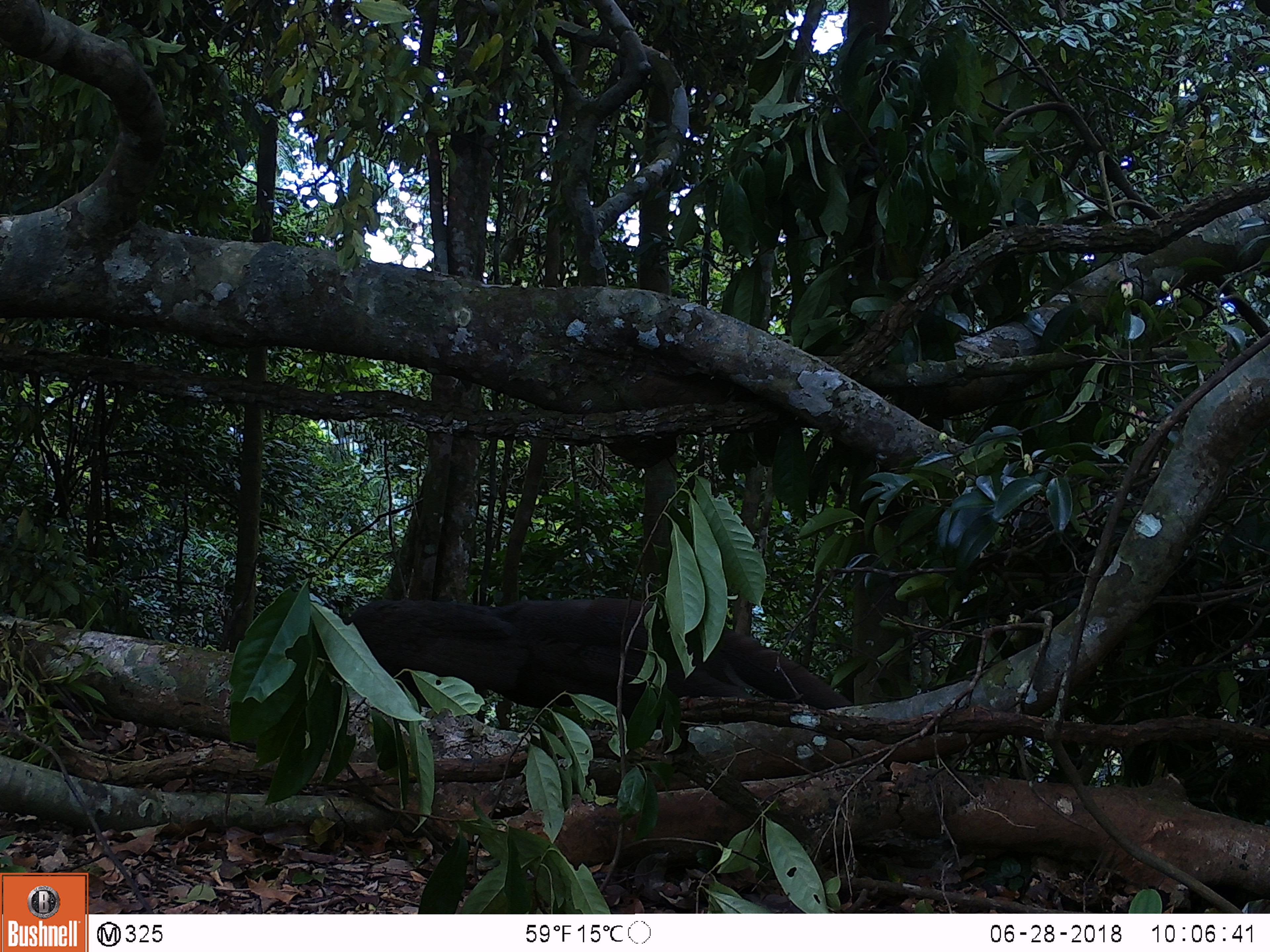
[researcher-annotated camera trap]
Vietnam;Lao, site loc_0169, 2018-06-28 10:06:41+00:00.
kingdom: Animalia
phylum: Chordata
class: Aves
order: Galliformes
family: Phasianidae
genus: Rheinardia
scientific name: Rheinardia ocellata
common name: crested argus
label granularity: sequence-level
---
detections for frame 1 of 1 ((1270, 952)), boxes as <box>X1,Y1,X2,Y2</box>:
crested argus: <box>341,594,854,728</box>